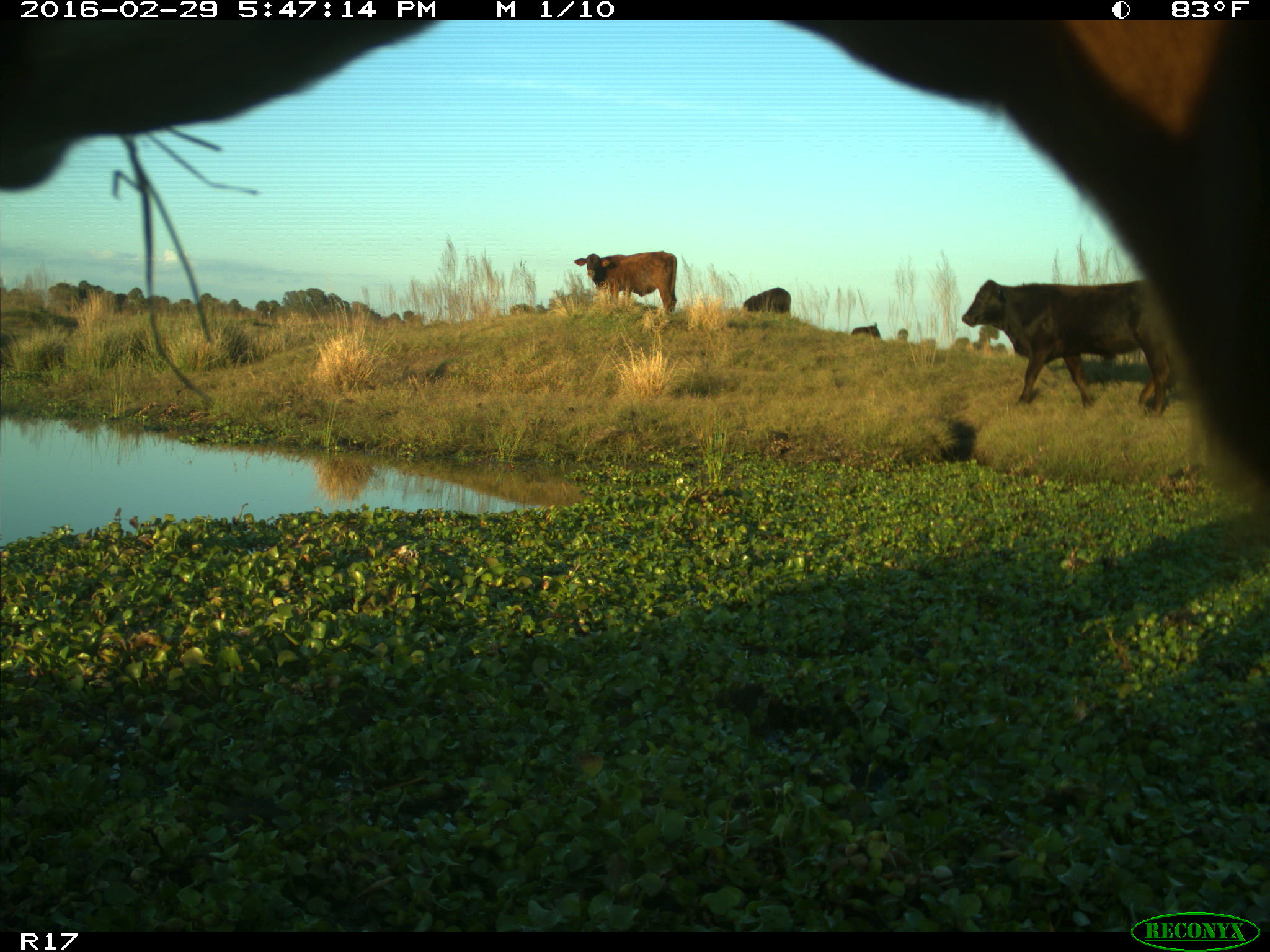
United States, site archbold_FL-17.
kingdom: Animalia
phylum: Chordata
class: Mammalia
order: Artiodactyla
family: Bovidae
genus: Bos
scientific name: Bos taurus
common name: domestic cow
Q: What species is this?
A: Bos taurus (domestic cow).